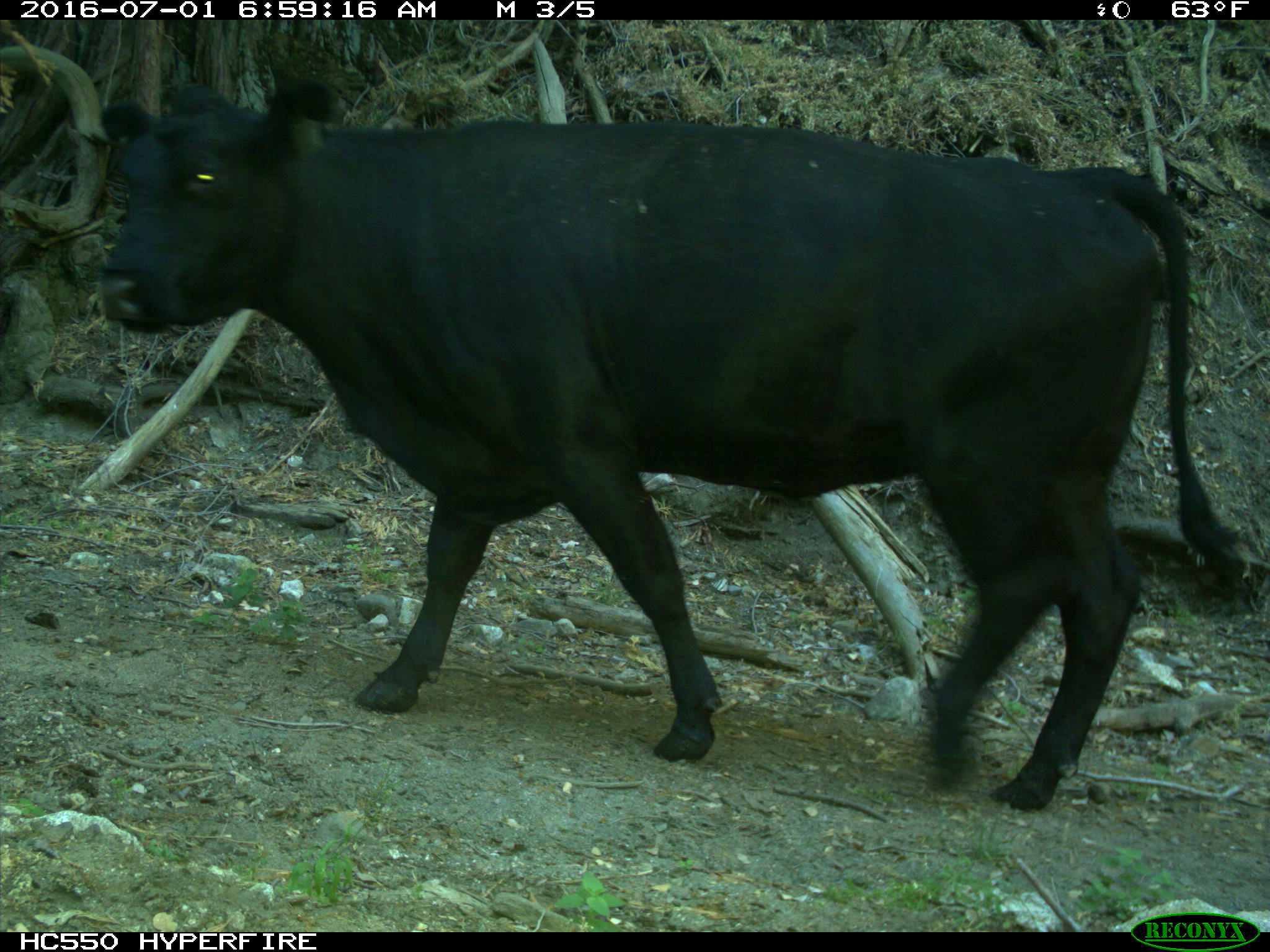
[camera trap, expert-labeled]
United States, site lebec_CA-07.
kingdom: Animalia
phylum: Chordata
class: Mammalia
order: Artiodactyla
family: Bovidae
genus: Bos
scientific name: Bos taurus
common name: domestic cow